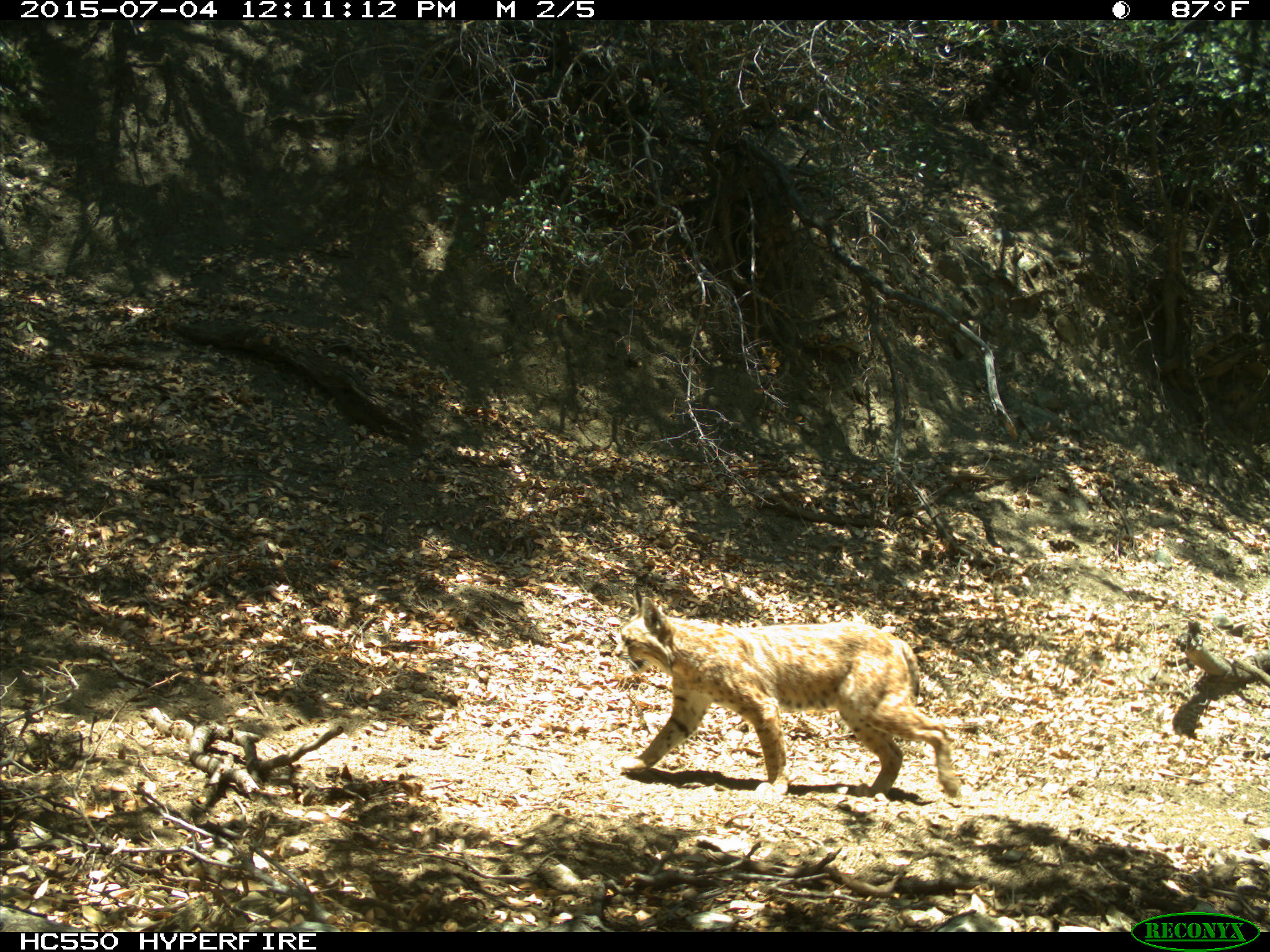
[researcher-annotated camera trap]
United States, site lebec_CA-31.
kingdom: Animalia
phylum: Chordata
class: Mammalia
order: Carnivora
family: Felidae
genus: Lynx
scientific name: Lynx rufus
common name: bobcat